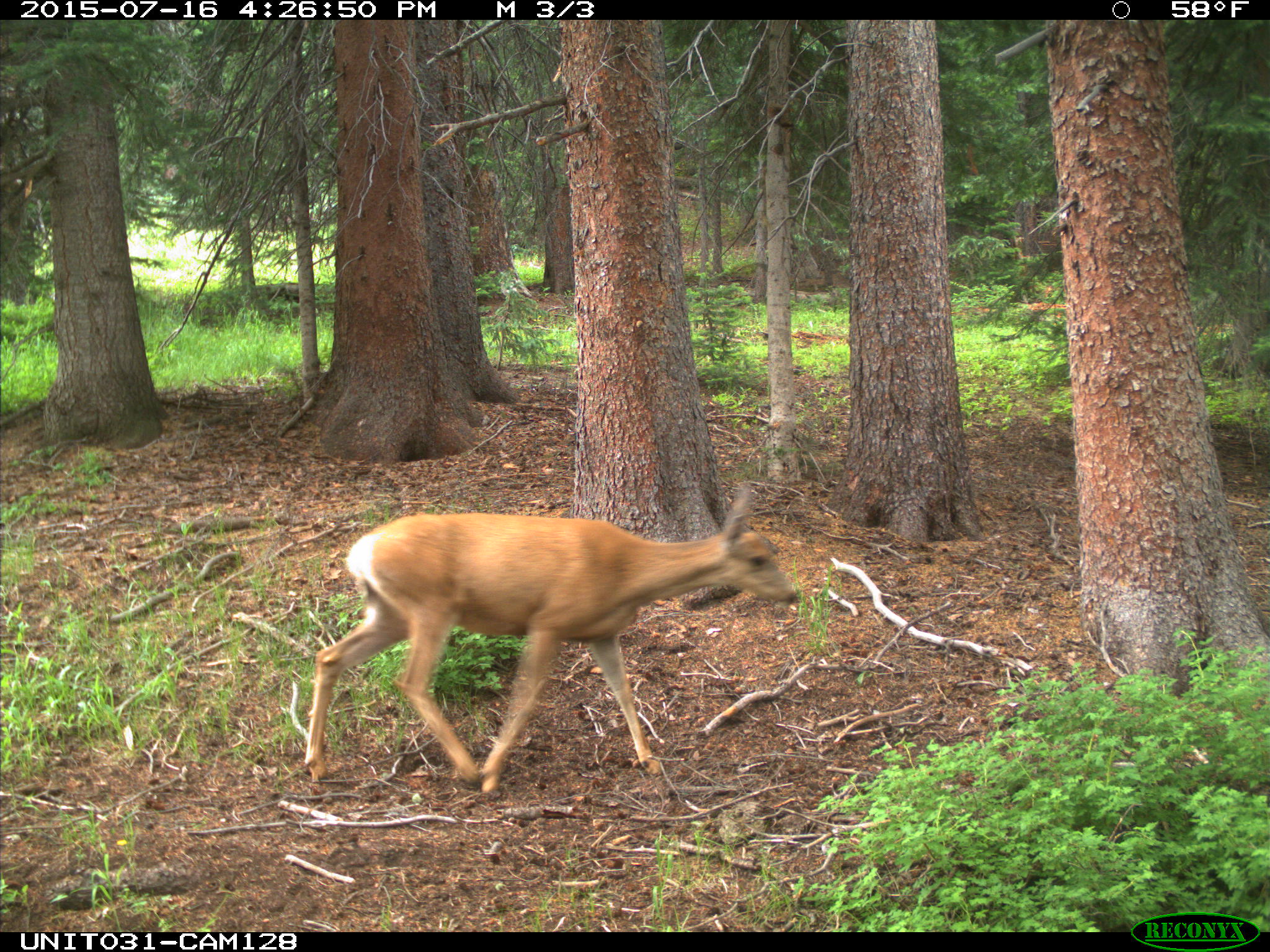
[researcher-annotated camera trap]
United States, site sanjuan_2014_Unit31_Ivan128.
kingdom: Animalia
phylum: Chordata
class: Mammalia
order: Artiodactyla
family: Cervidae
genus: Odocoileus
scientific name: Odocoileus hemionus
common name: mule deer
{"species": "Odocoileus hemionus (mule deer)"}